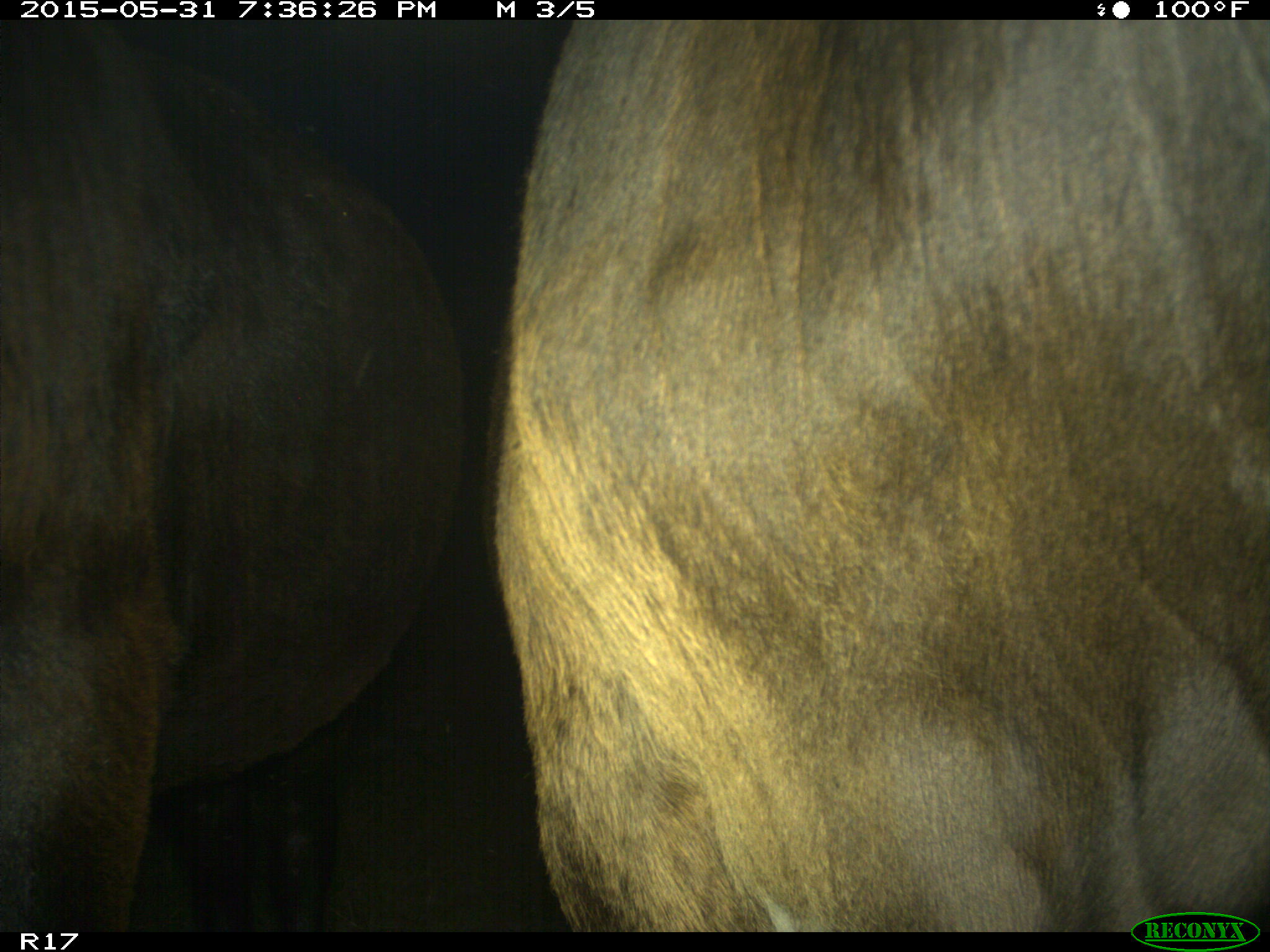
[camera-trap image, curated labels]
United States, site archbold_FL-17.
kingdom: Animalia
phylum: Chordata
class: Mammalia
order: Artiodactyla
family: Bovidae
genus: Bos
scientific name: Bos taurus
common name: domestic cow